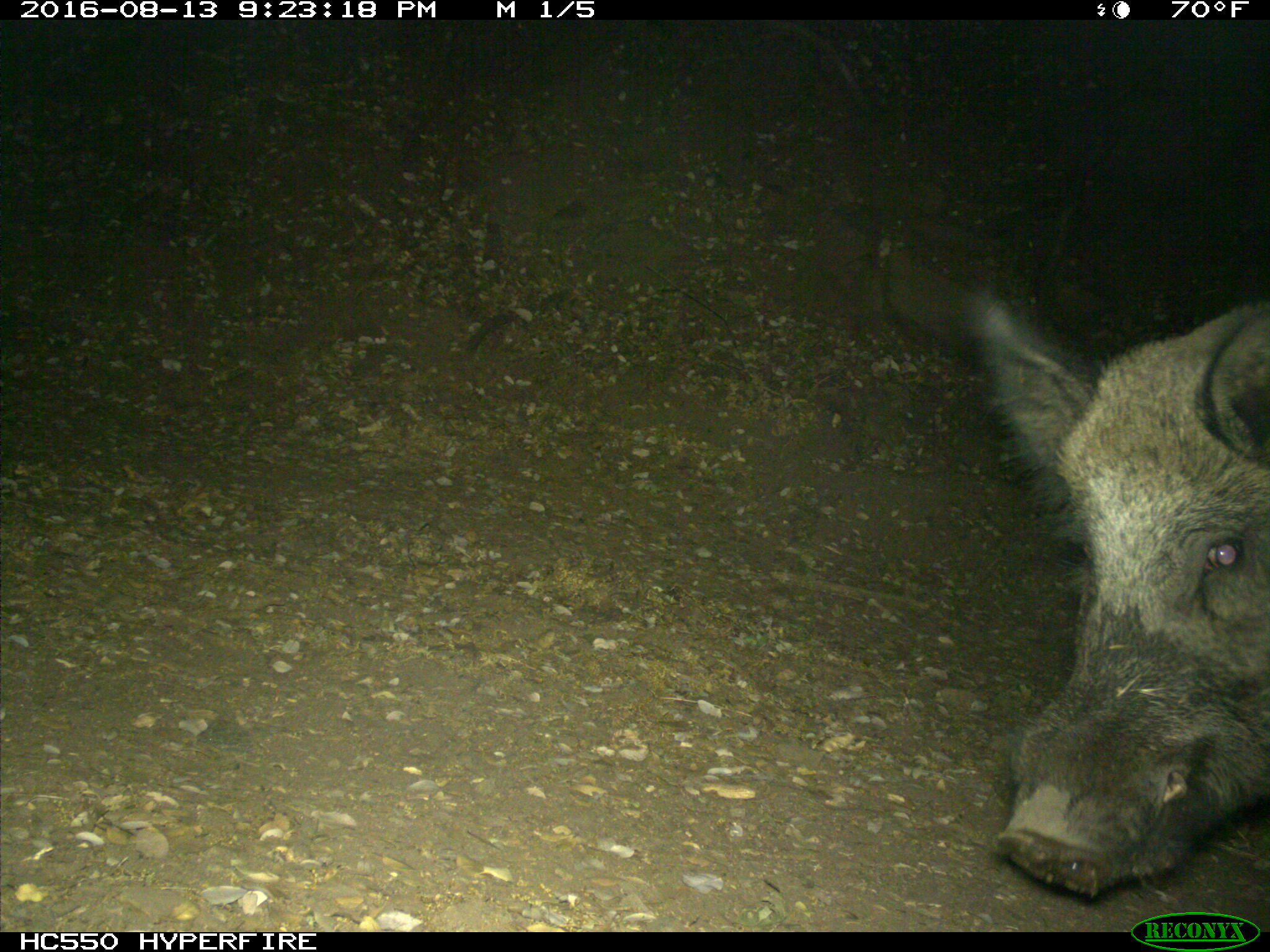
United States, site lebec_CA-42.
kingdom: Animalia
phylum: Chordata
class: Mammalia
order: Artiodactyla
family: Suidae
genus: Sus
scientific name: Sus scrofa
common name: wild boar